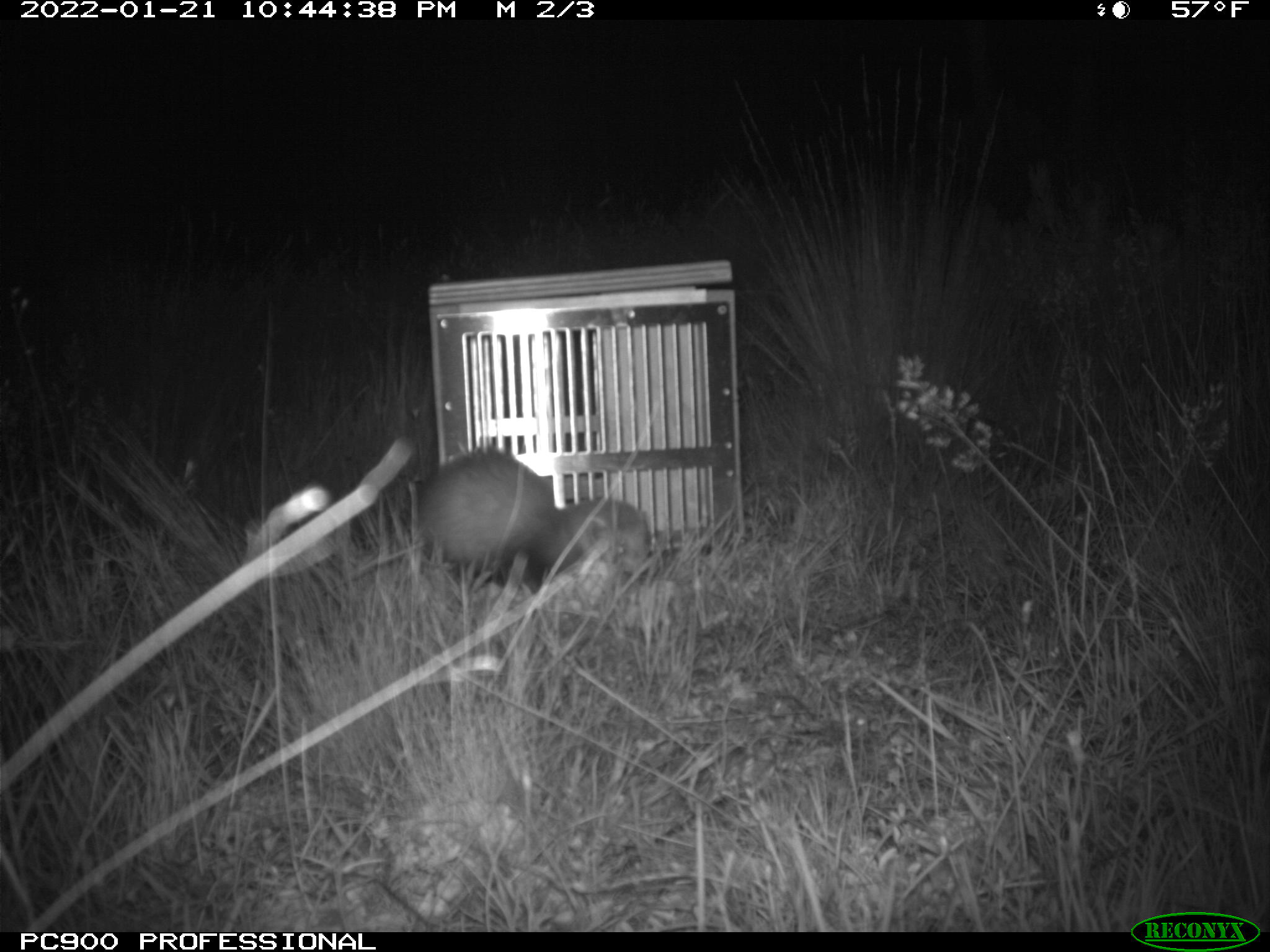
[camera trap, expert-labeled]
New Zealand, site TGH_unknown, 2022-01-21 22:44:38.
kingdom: Animalia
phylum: Chordata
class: Mammalia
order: Carnivora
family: Mustelidae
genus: Mustela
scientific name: Mustela furo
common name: ferret